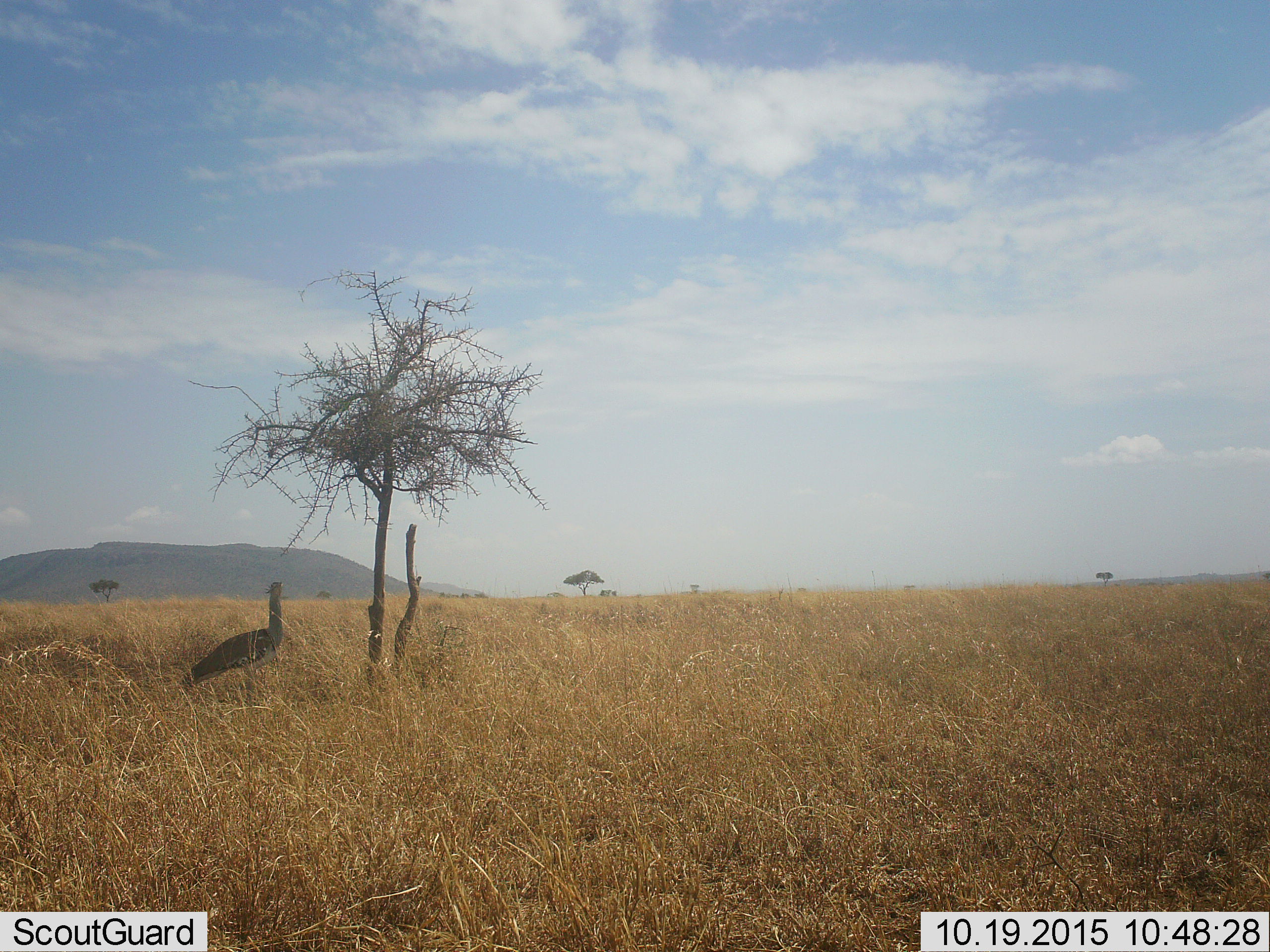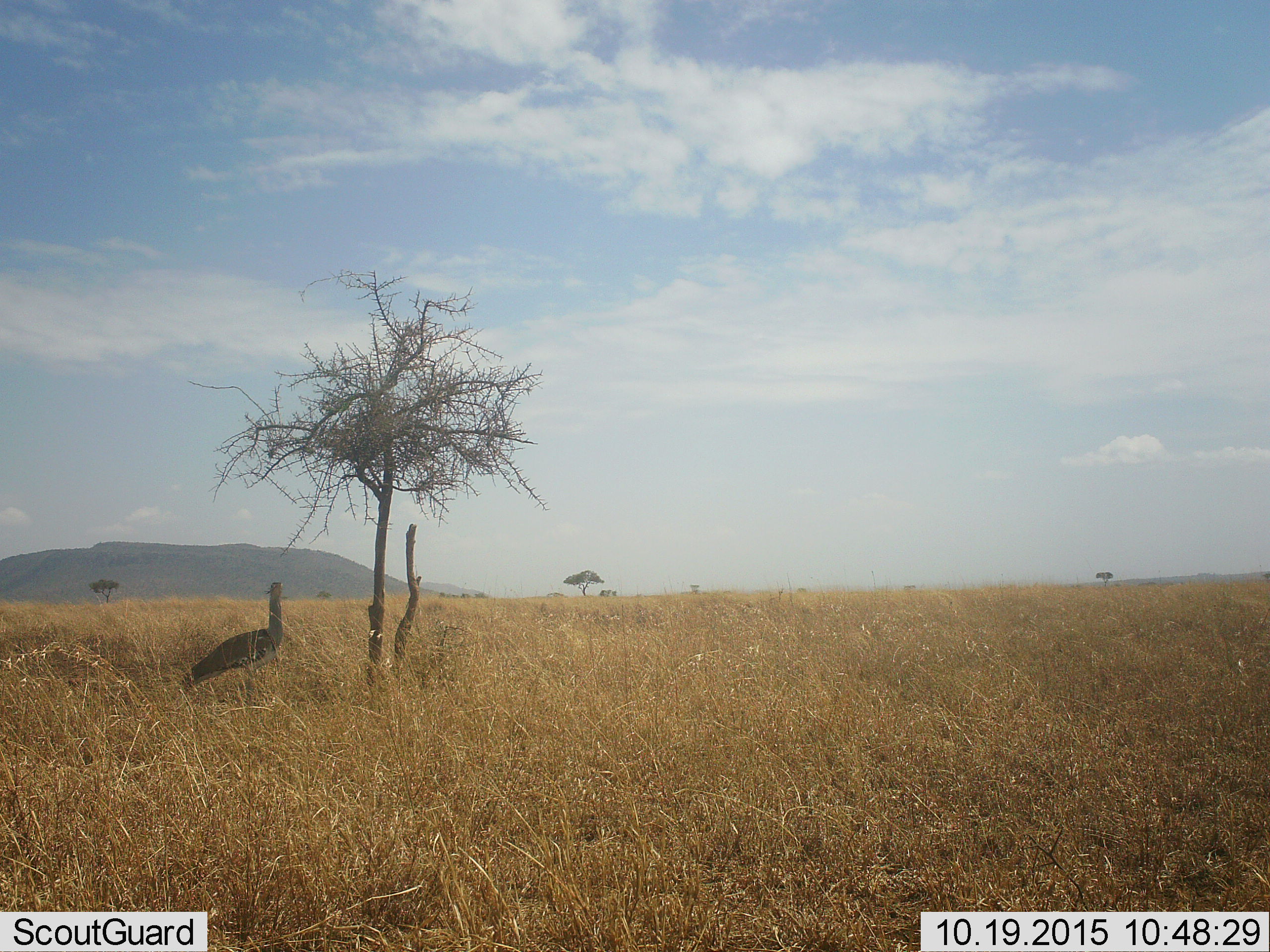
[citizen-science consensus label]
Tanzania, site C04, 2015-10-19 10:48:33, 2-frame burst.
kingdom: Animalia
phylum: Chordata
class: Aves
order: Otidiformes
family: Otididae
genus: Ardeotis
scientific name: Ardeotis kori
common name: kori bustard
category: koribustard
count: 1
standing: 100%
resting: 0%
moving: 0%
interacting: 0%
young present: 0%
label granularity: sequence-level